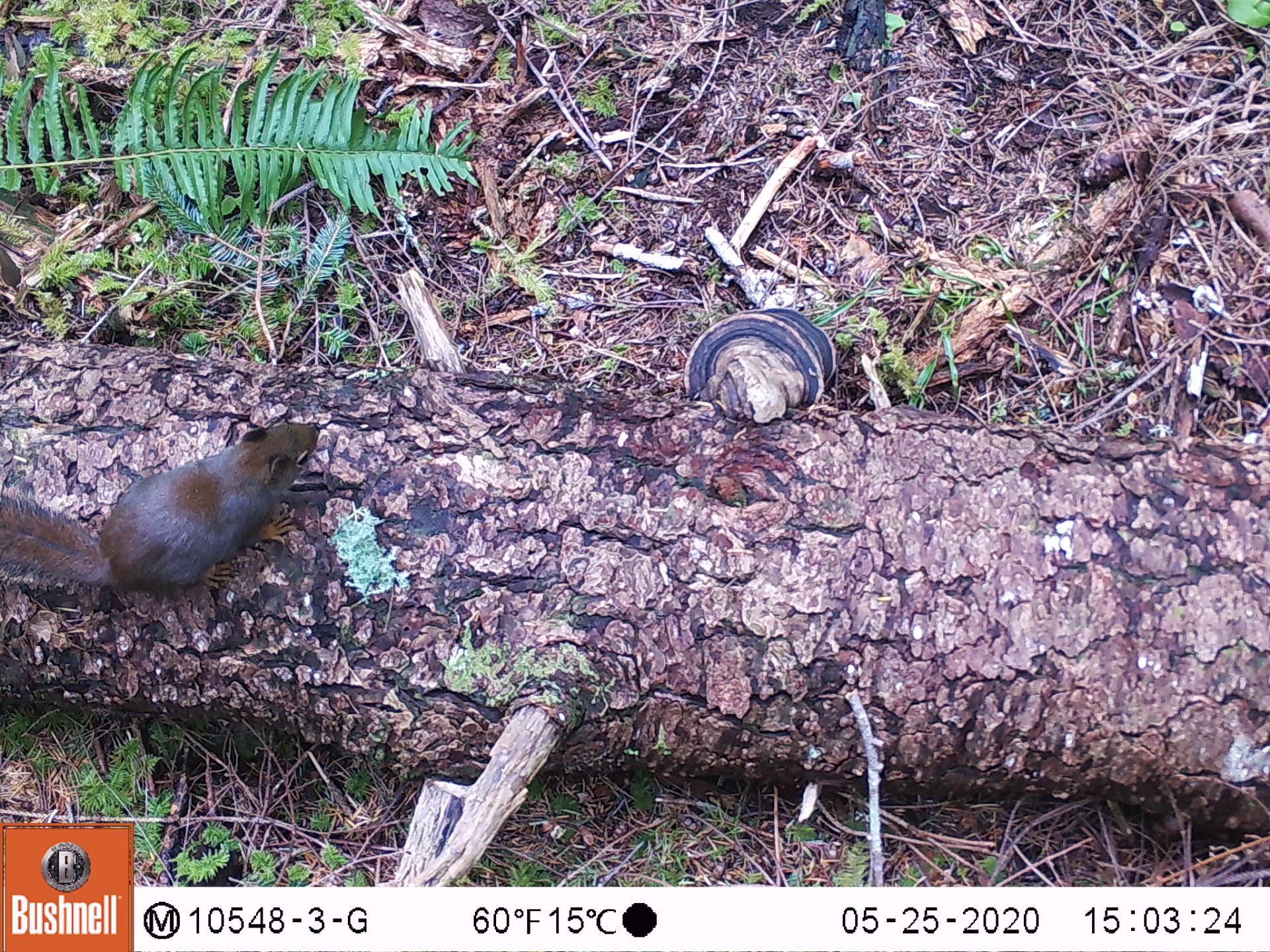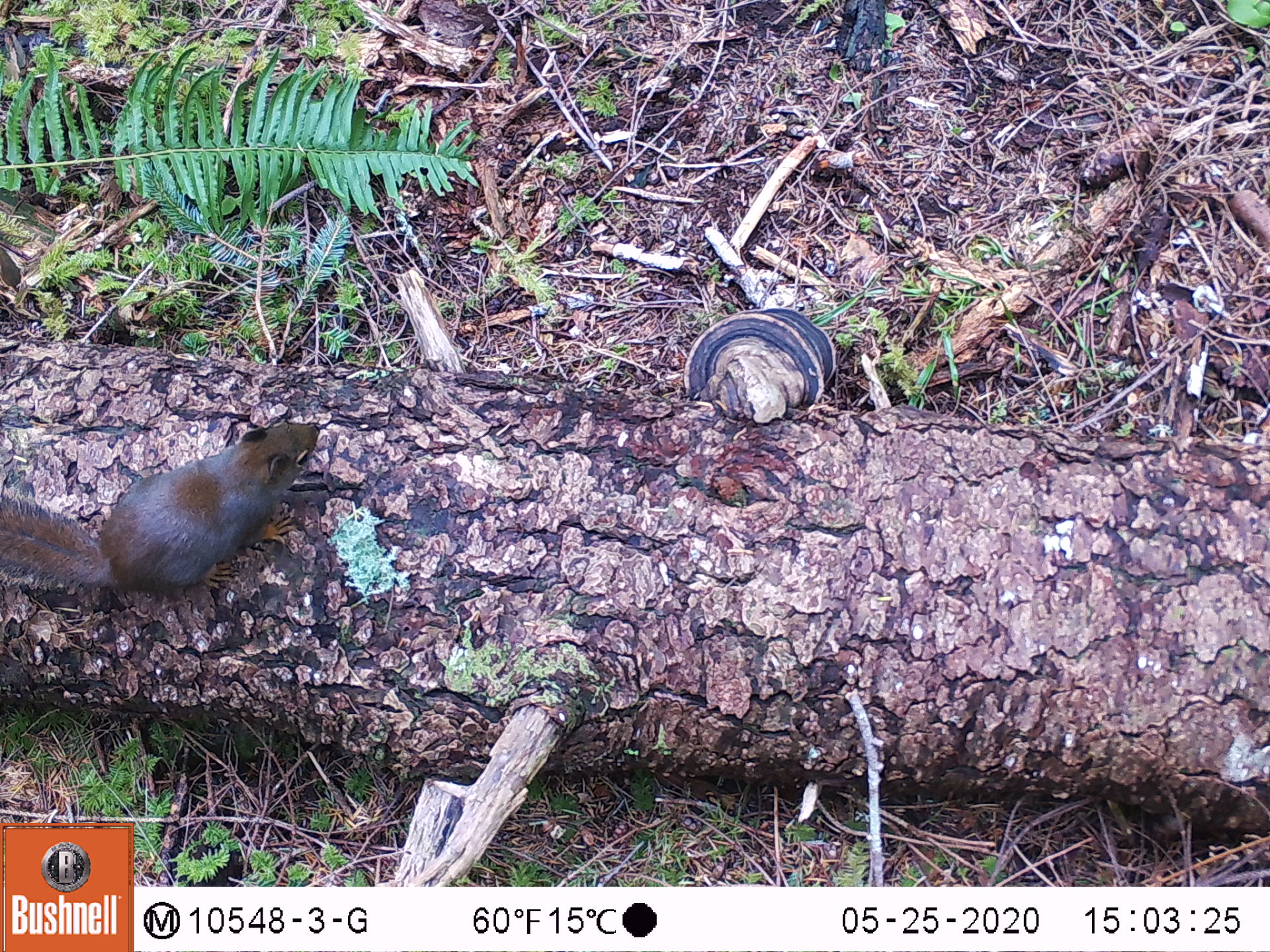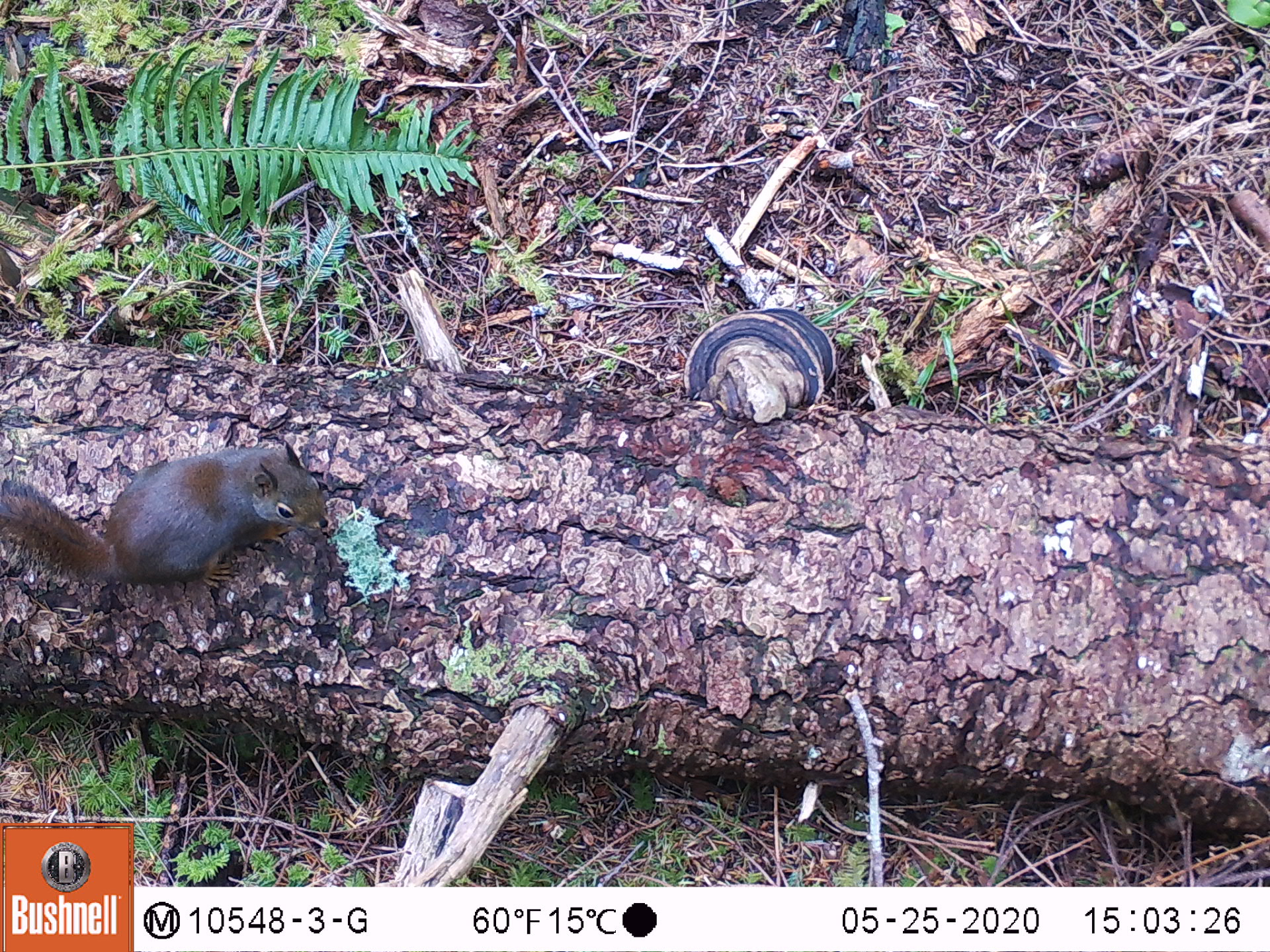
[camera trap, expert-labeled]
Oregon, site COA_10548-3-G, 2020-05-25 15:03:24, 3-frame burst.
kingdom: Animalia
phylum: Chordata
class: Mammalia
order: Rodentia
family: Sciuridae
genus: Tamiasciurus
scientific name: Tamiasciurus douglasii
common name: douglas squirrel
Douglas squirrel (Tamiasciurus douglasii).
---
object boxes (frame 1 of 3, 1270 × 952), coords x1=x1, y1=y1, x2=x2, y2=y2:
douglas squirrel: x1=0, y1=417, x2=327, y2=604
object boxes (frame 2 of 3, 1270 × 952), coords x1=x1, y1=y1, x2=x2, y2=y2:
douglas squirrel: x1=0, y1=415, x2=324, y2=600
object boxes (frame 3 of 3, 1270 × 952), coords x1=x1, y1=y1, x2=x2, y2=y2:
douglas squirrel: x1=0, y1=440, x2=334, y2=595